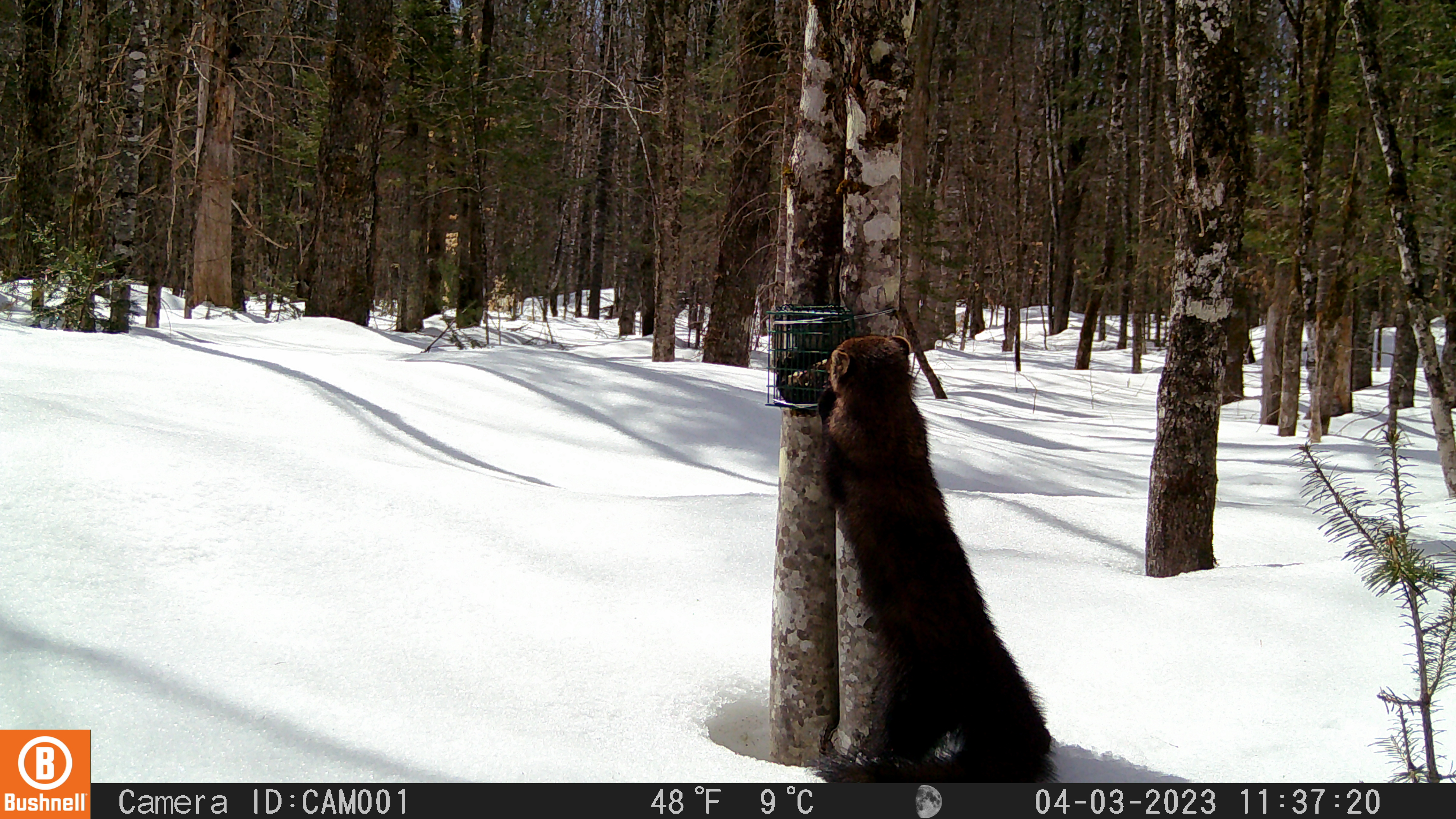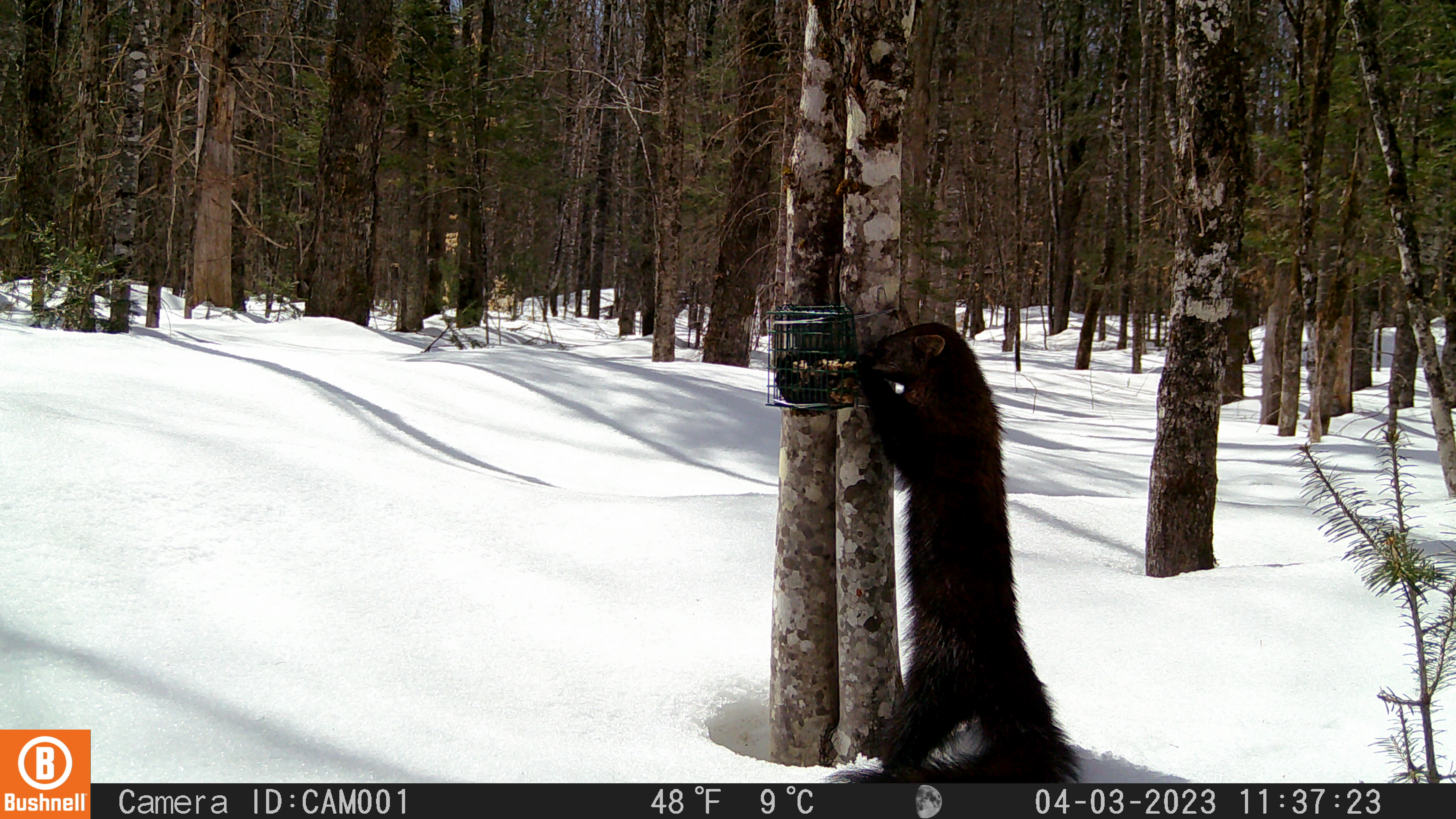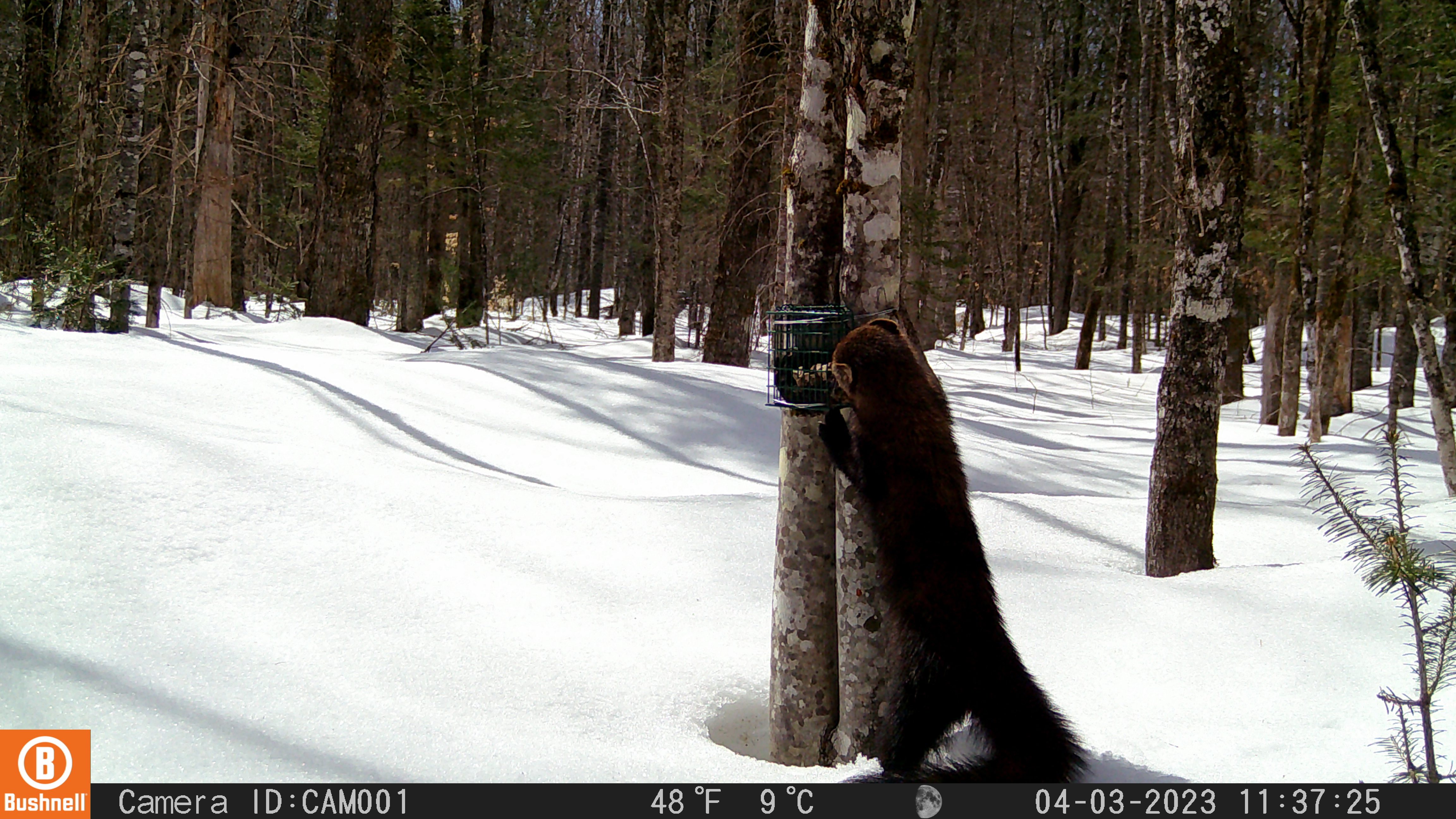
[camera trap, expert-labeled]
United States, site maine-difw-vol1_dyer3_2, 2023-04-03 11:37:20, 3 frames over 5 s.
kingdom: Animalia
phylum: Chordata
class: Mammalia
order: Carnivora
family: Mustelidae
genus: Pekania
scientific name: Pekania pennanti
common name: fisher